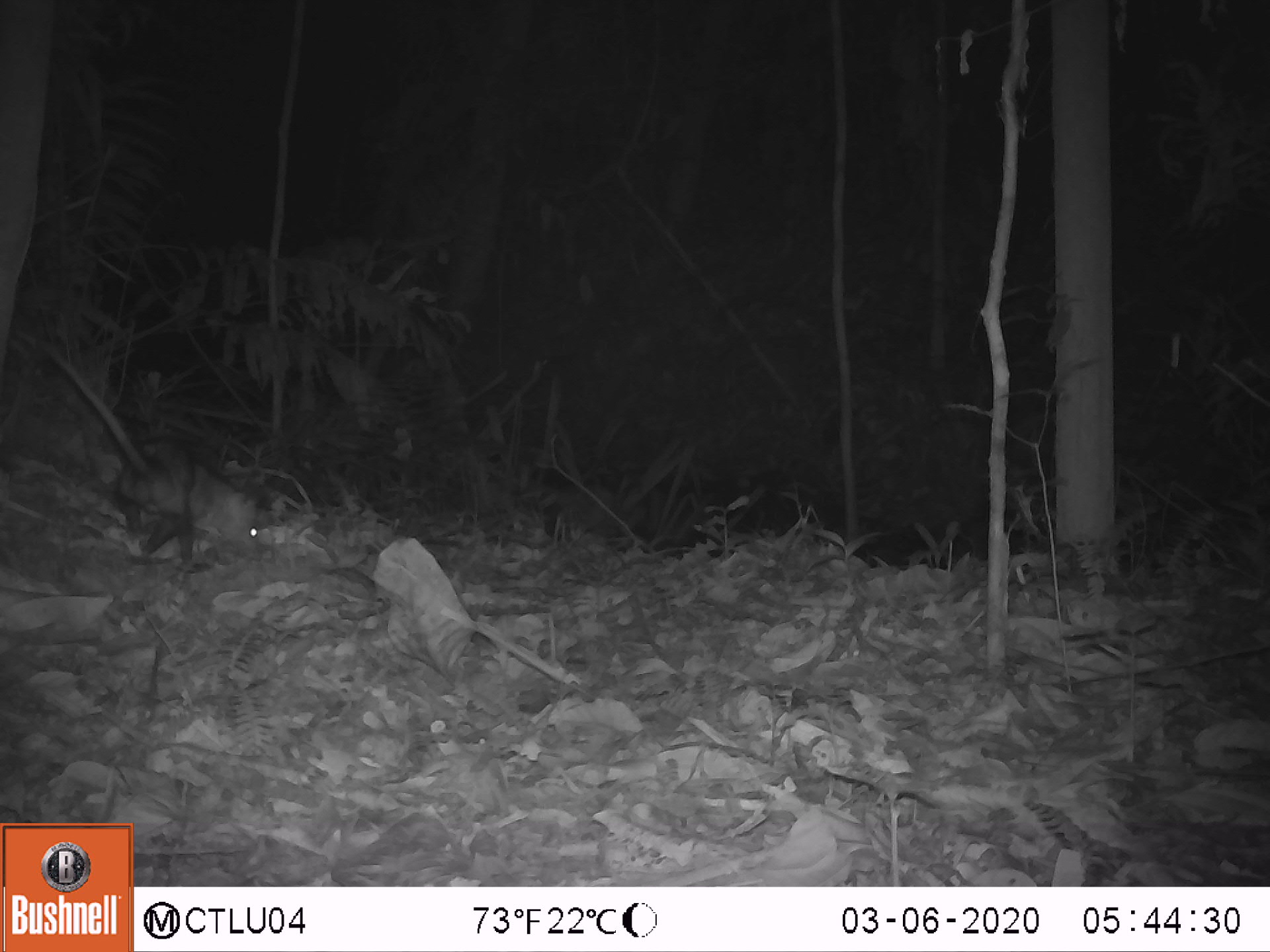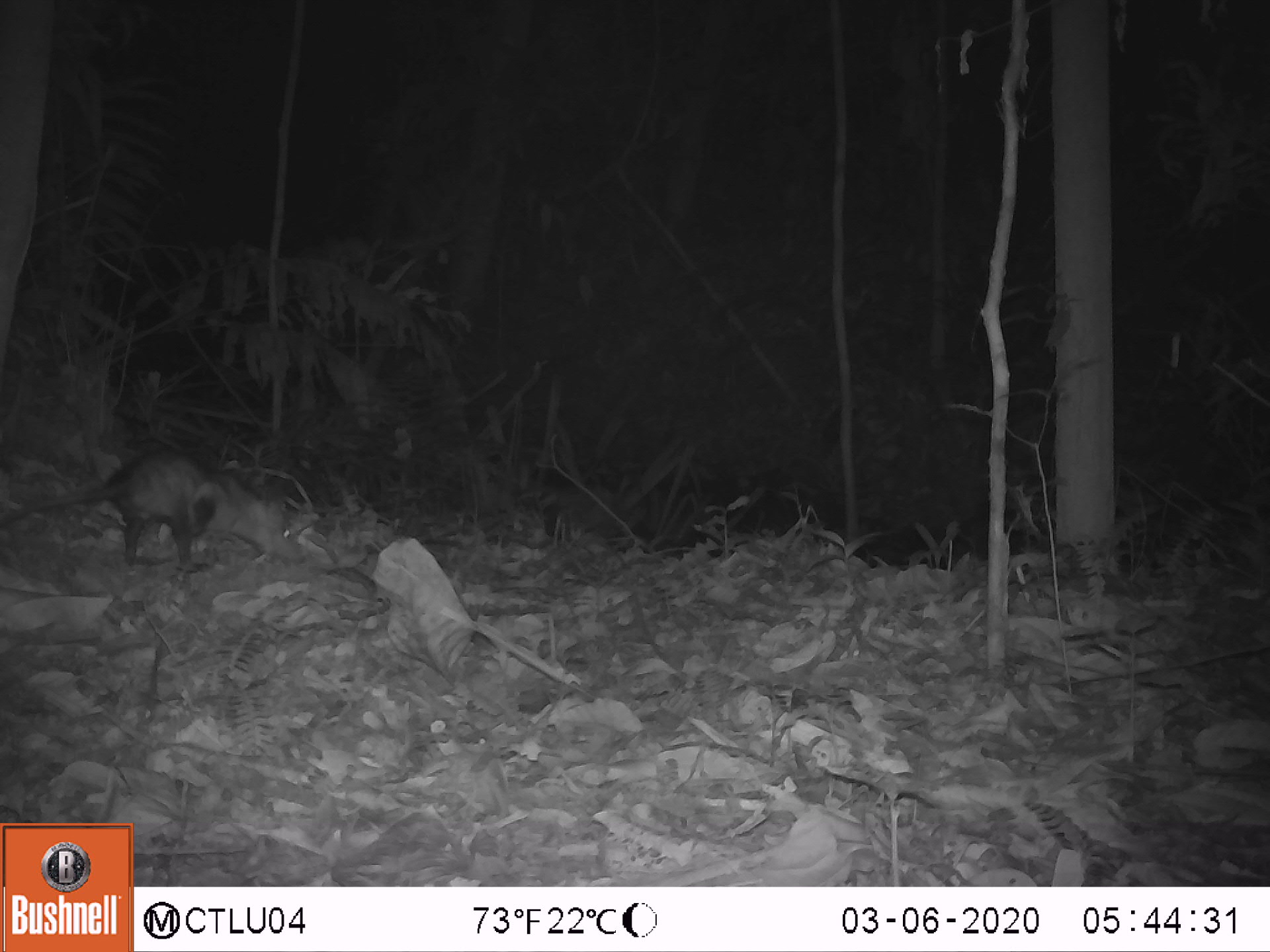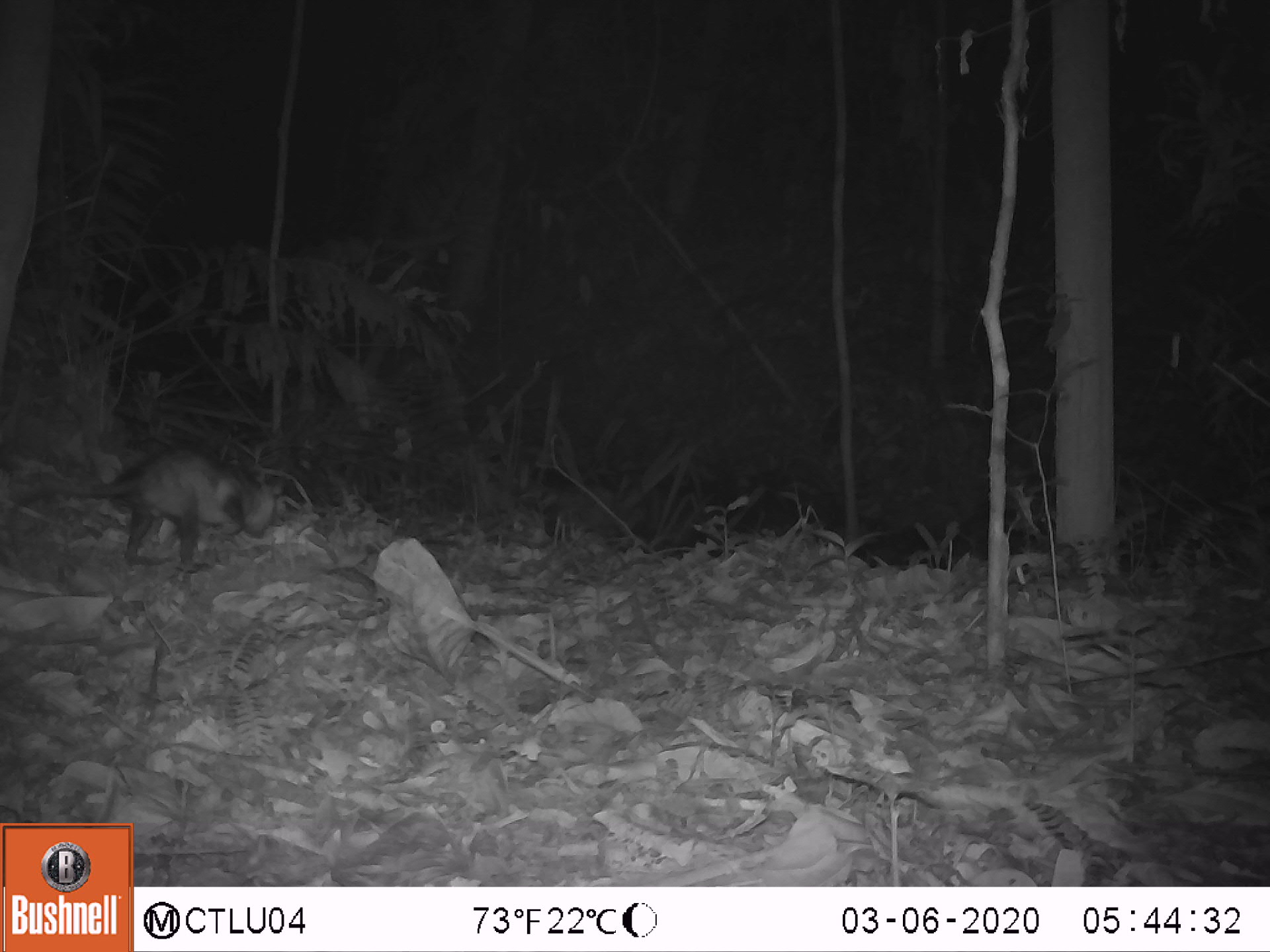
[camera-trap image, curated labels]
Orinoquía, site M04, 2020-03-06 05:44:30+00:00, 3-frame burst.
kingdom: Animalia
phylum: Chordata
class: Mammalia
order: Didelphimorphia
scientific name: Didelphimorphia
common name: possum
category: unknown possum